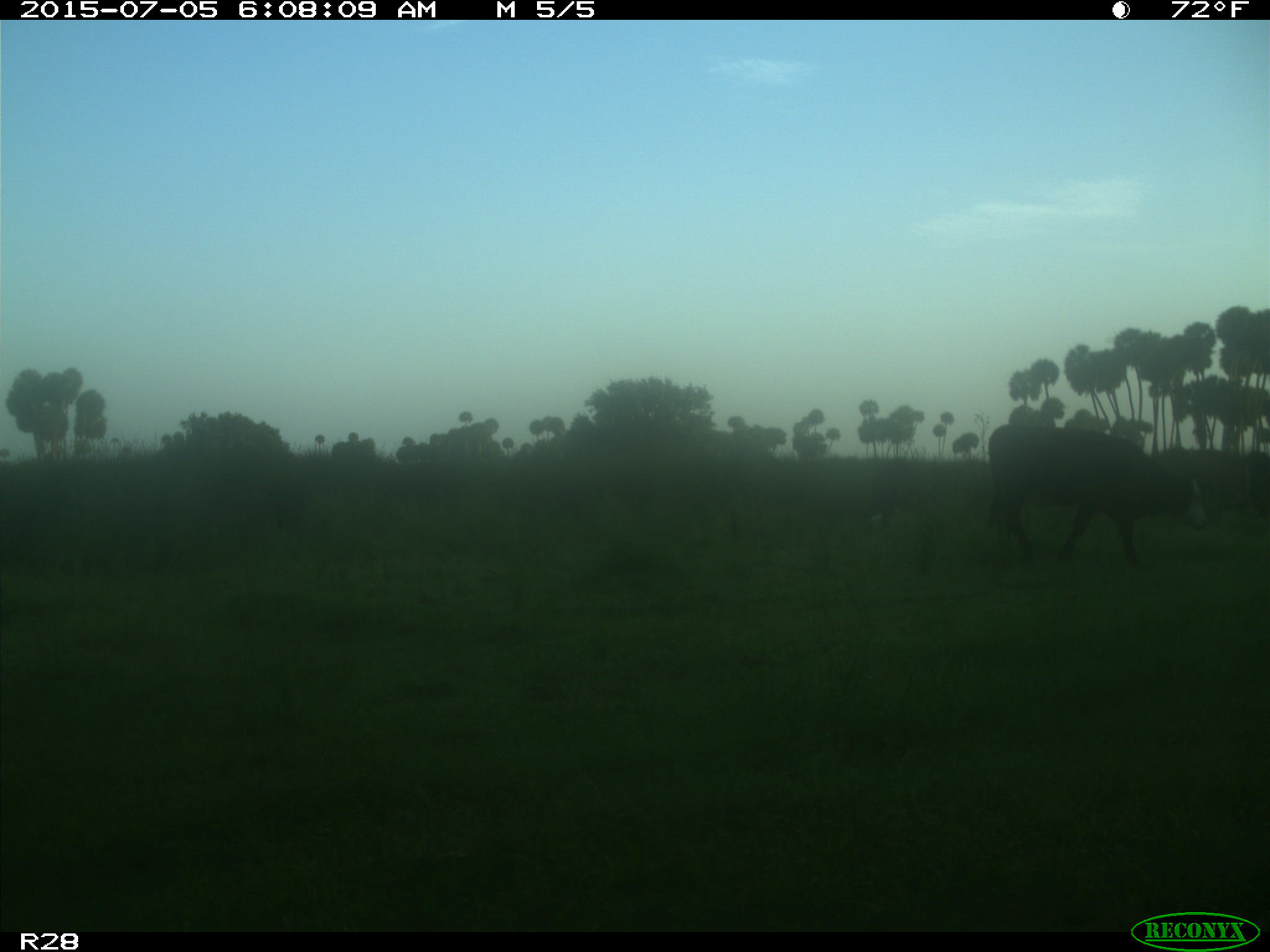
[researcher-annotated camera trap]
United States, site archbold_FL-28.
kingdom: Animalia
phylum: Chordata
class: Mammalia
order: Artiodactyla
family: Bovidae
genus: Bos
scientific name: Bos taurus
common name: domestic cow